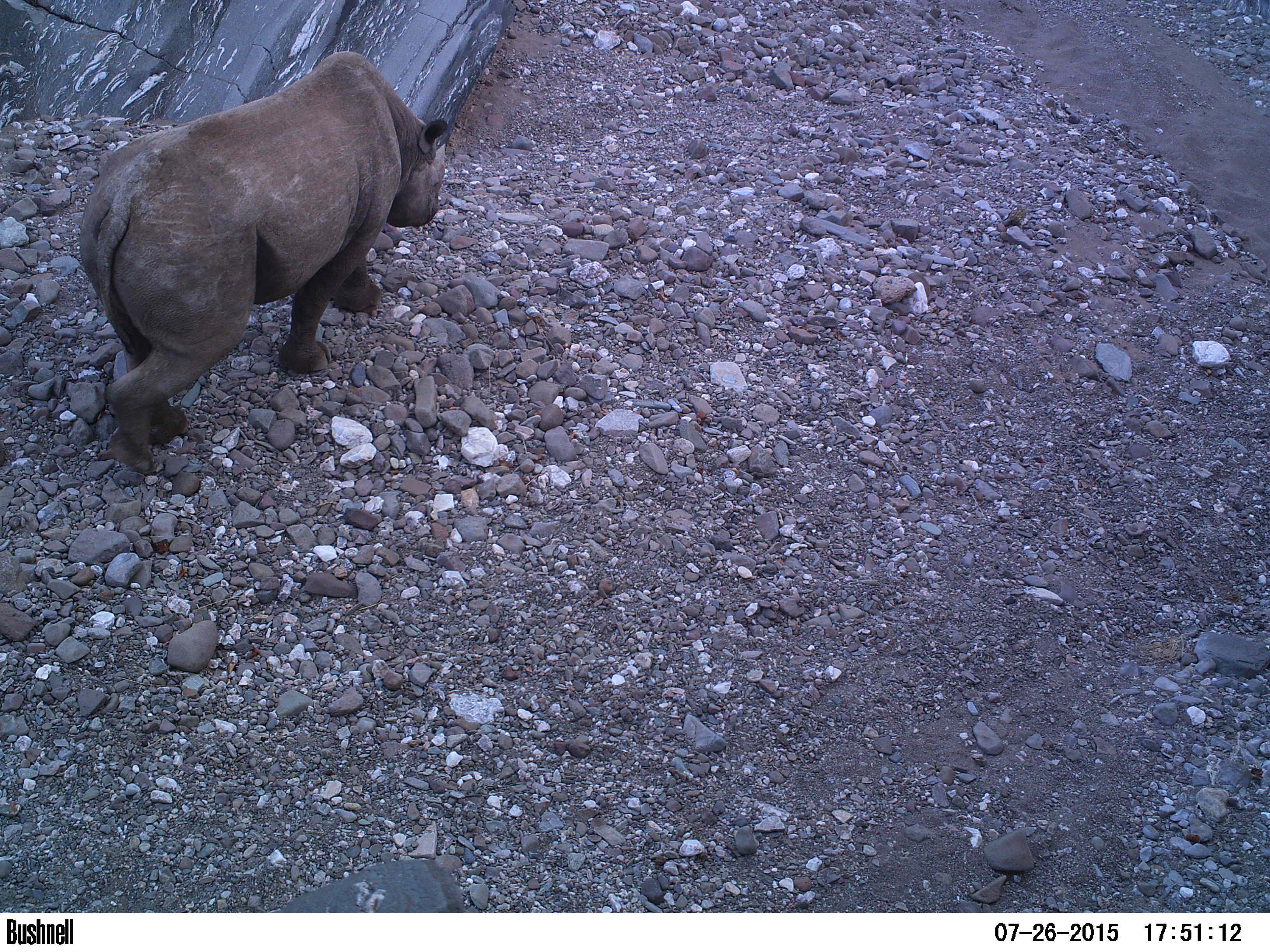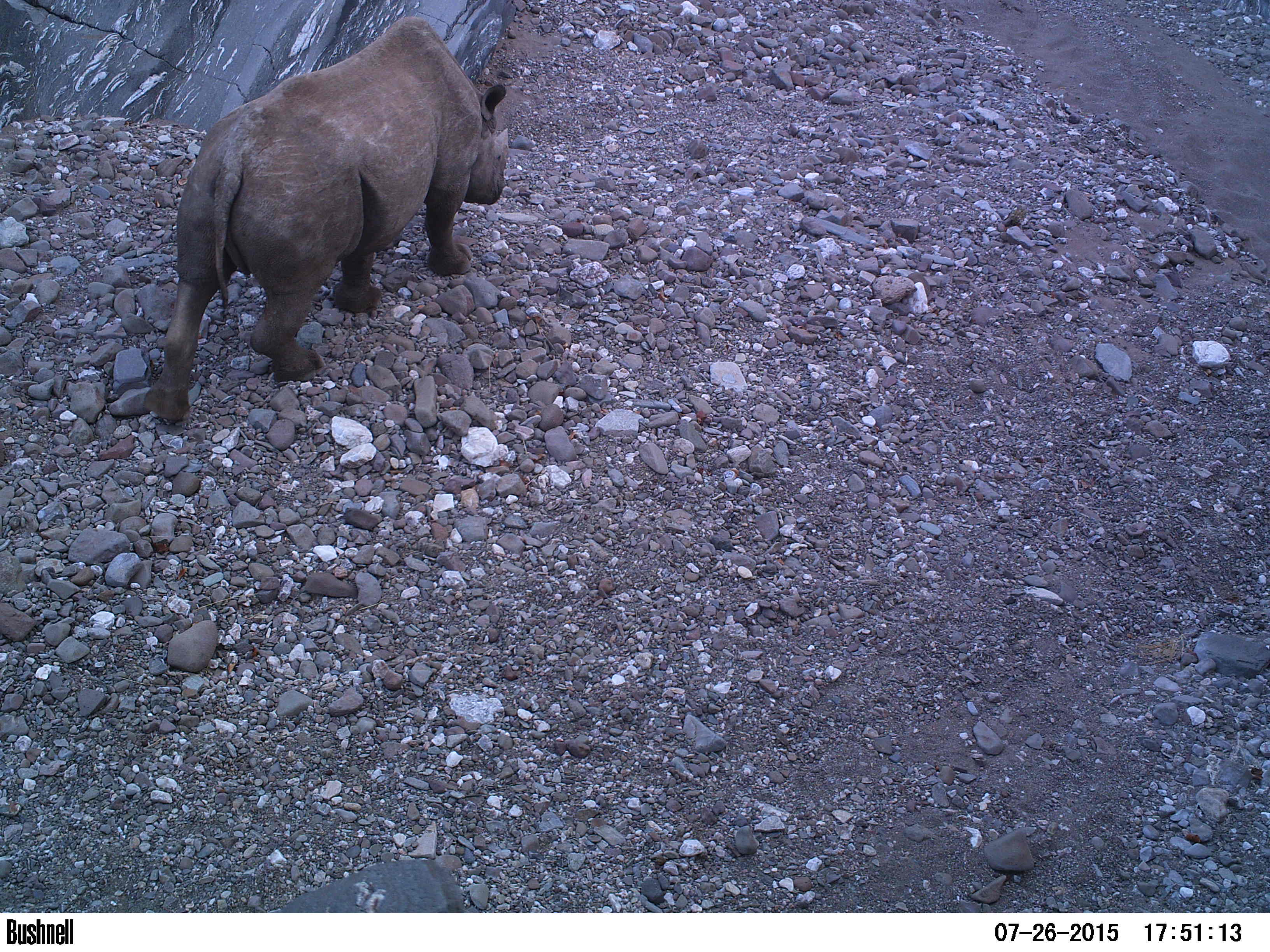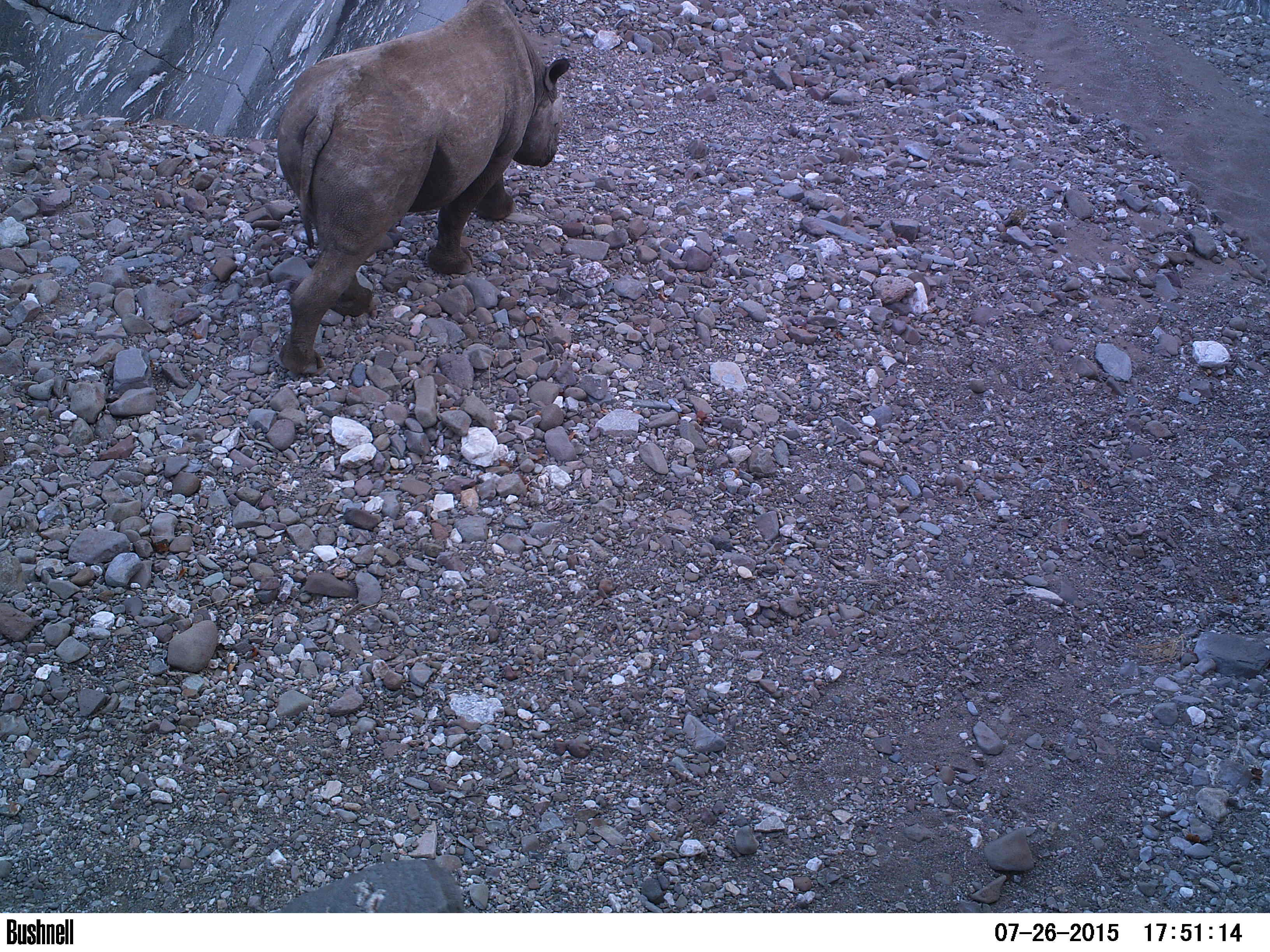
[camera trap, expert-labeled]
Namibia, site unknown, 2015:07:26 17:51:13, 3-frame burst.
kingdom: Animalia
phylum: Chordata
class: Mammalia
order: Perissodactyla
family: Rhinocerotidae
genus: Diceros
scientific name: Diceros bicornis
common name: black rhinoceros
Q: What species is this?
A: Diceros bicornis (black rhinoceros).